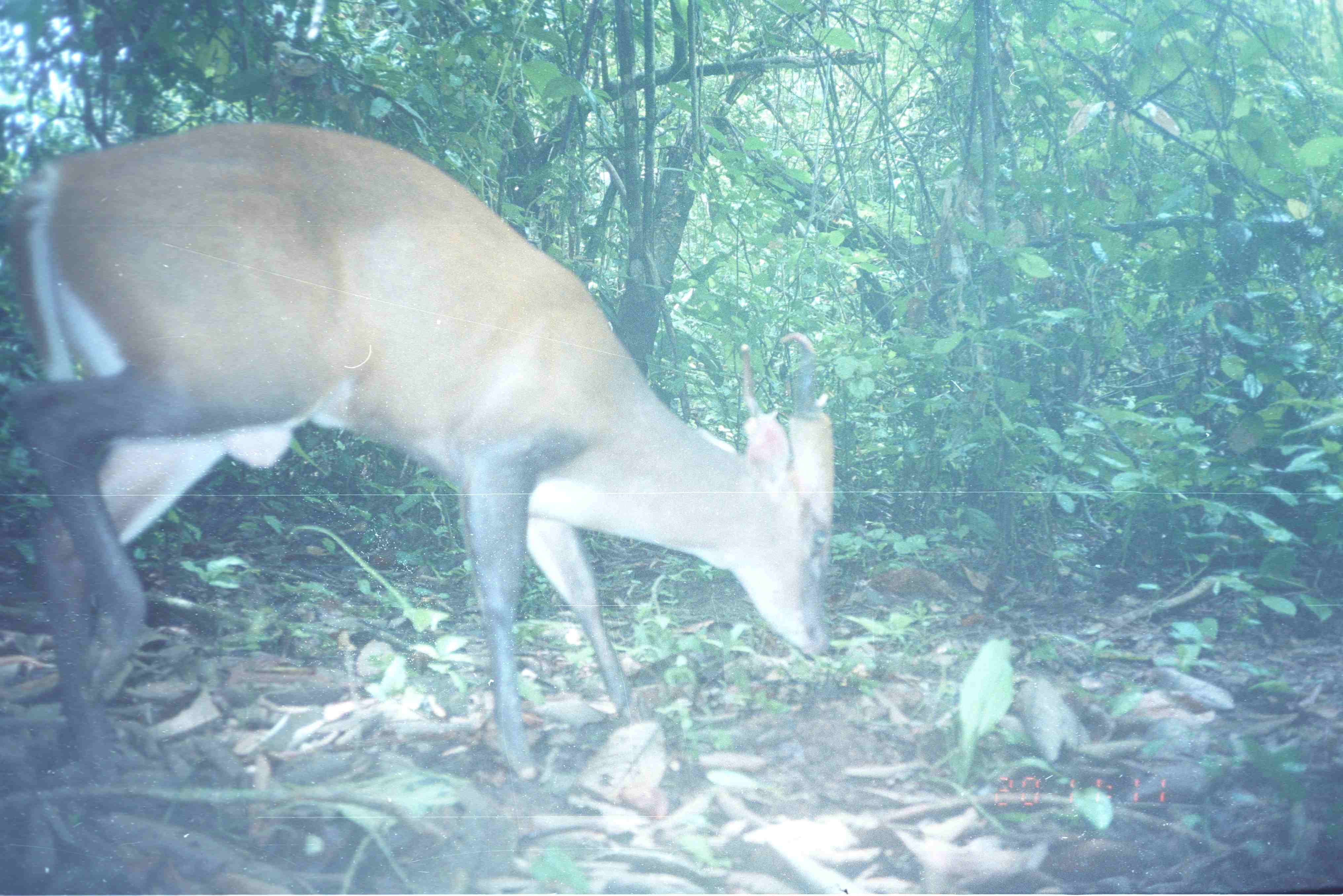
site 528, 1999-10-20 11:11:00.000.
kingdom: Animalia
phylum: Chordata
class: Mammalia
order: Artiodactyla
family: Cervidae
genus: Muntiacus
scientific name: Muntiacus muntjak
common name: southern red muntjac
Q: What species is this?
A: Muntiacus muntjak (southern red muntjac).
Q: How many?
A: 1.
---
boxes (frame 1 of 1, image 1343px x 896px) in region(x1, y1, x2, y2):
muntiacus muntjak: region(0, 120, 836, 779)